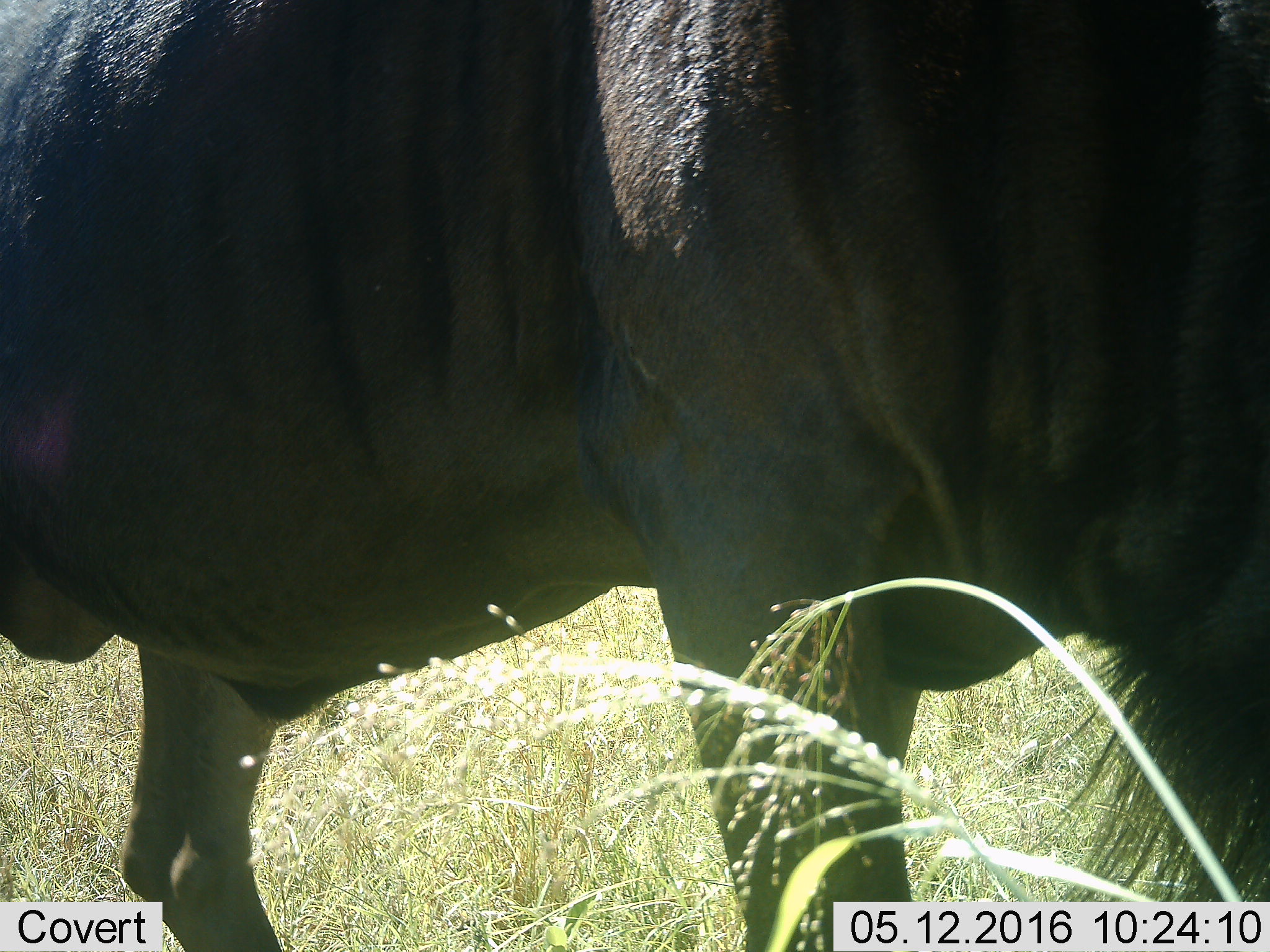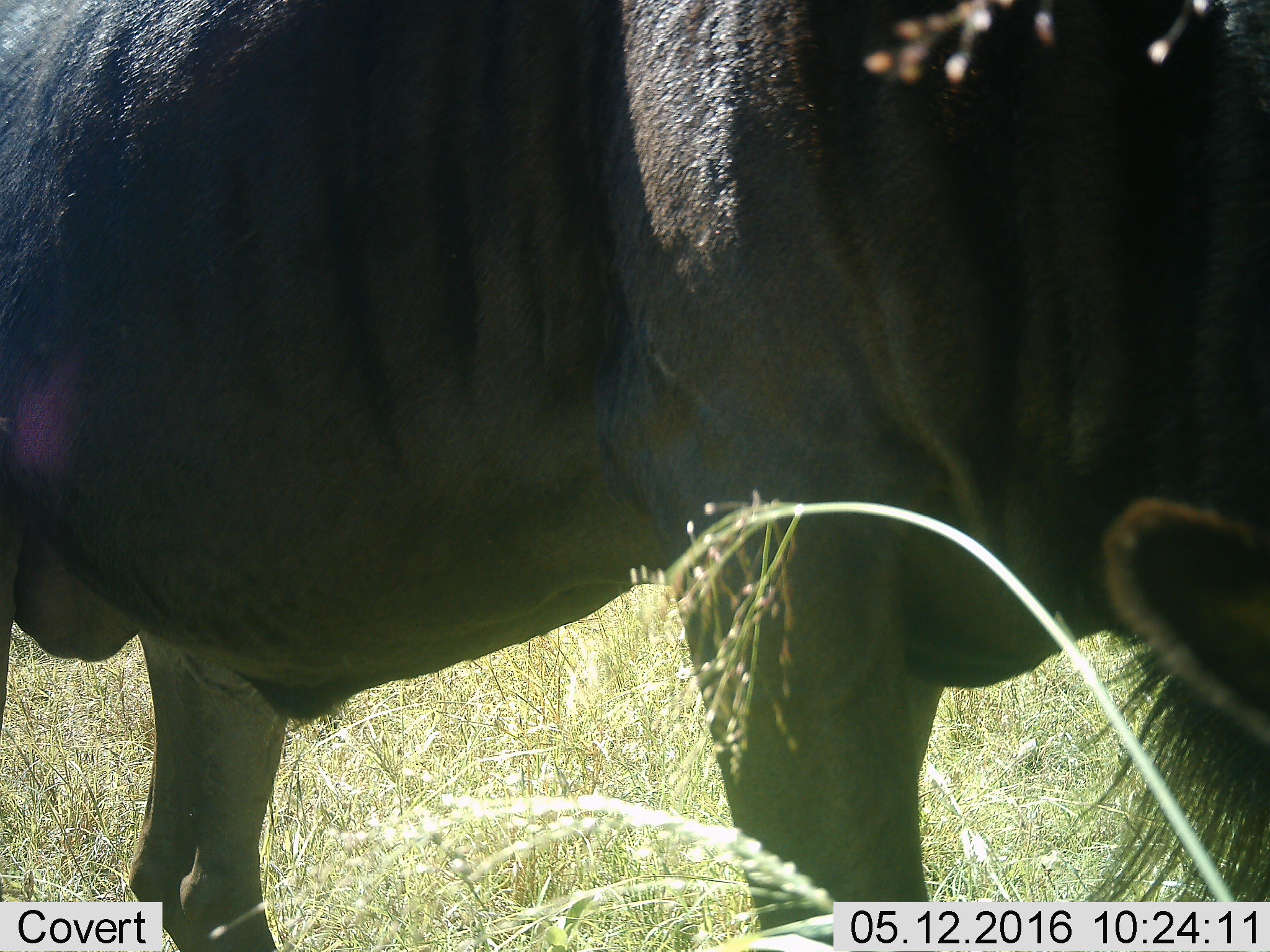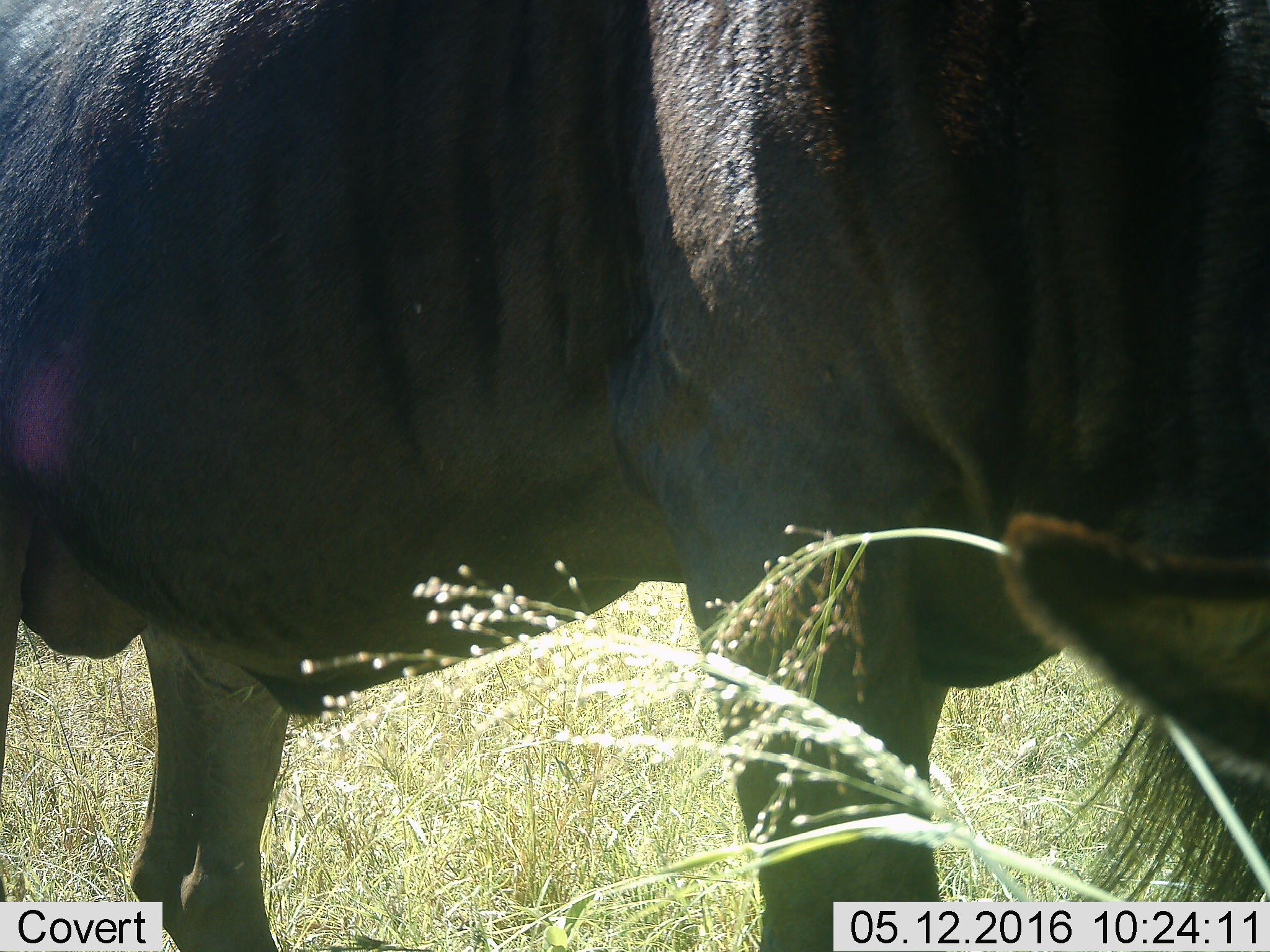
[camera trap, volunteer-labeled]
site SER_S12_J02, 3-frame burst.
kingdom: Animalia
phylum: Chordata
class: Mammalia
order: Artiodactyla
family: Bovidae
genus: Connochaetes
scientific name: Connochaetes taurinus taurinus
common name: blue wildebeest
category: wildebeestblue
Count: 1.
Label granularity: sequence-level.